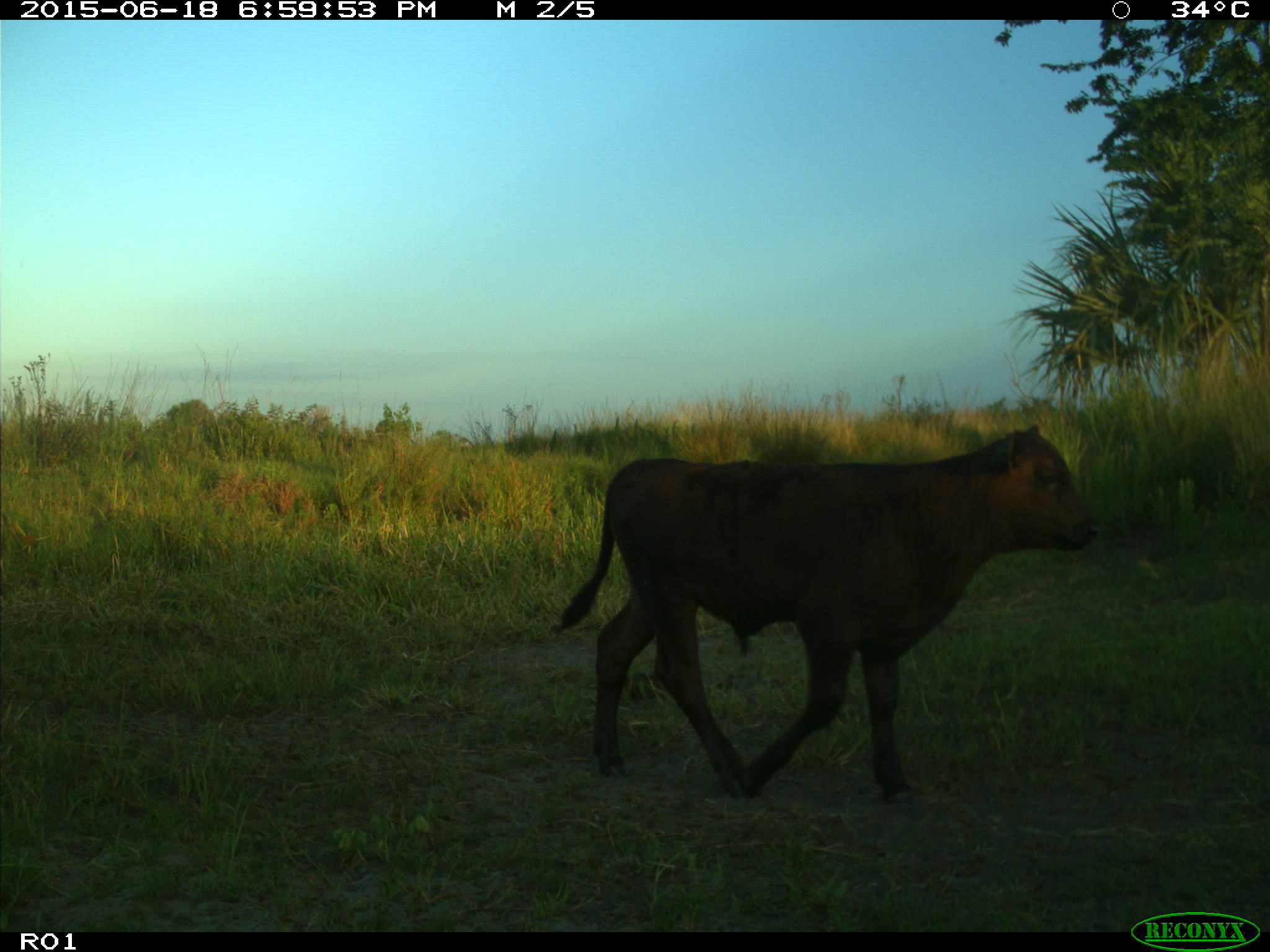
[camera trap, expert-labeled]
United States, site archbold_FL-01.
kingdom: Animalia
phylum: Chordata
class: Mammalia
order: Artiodactyla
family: Bovidae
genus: Bos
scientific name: Bos taurus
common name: domestic cow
Bos taurus (domestic cow).